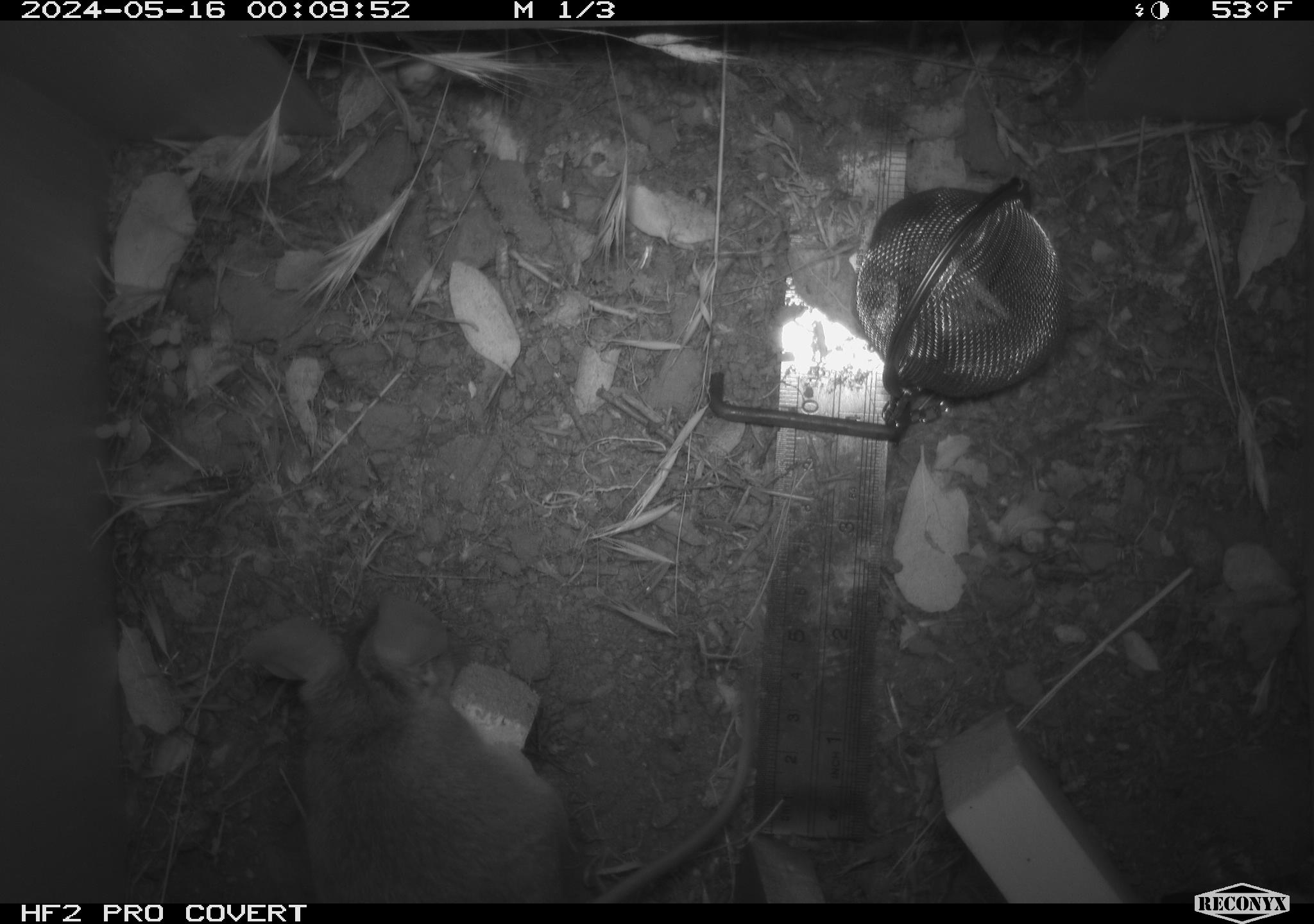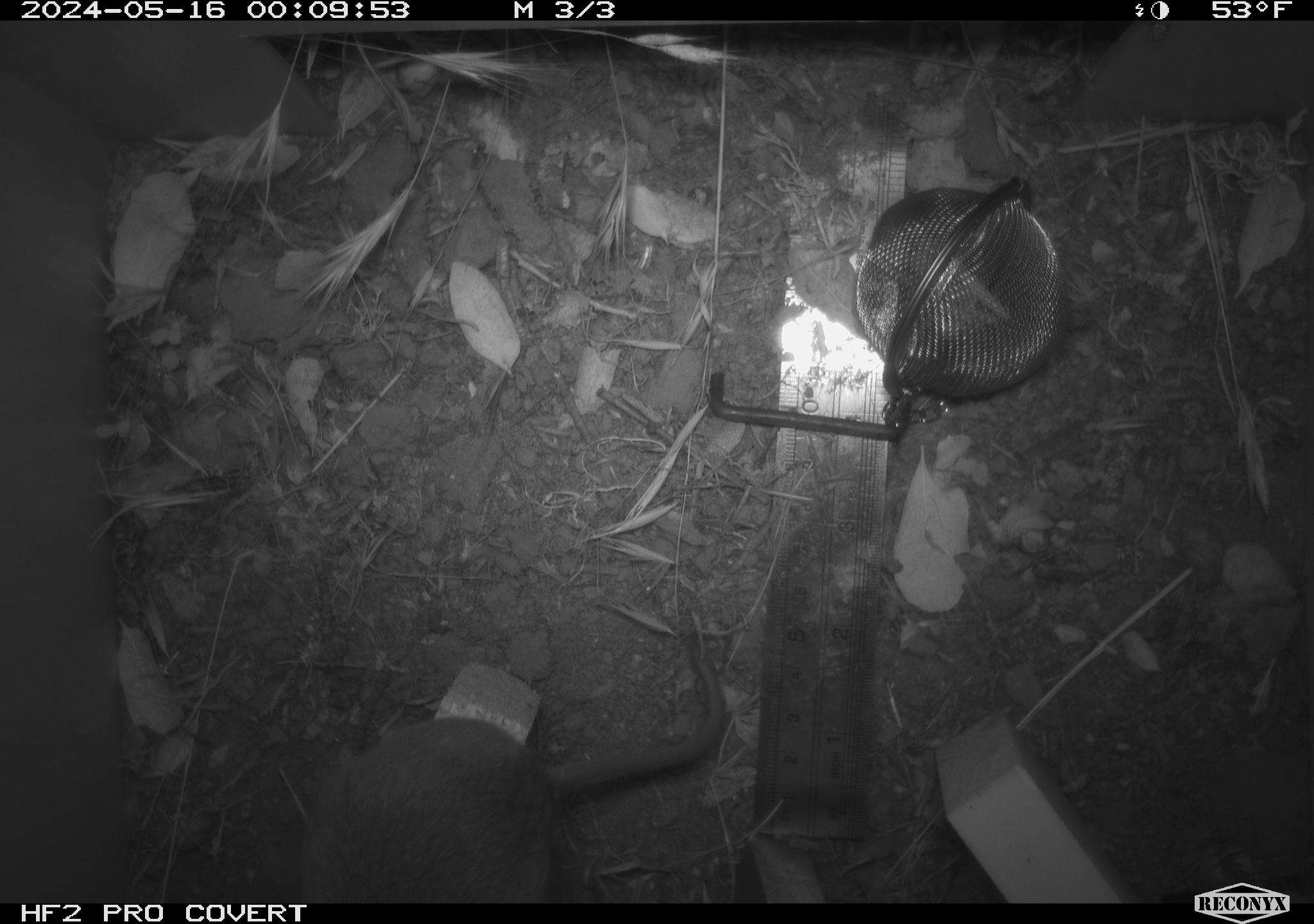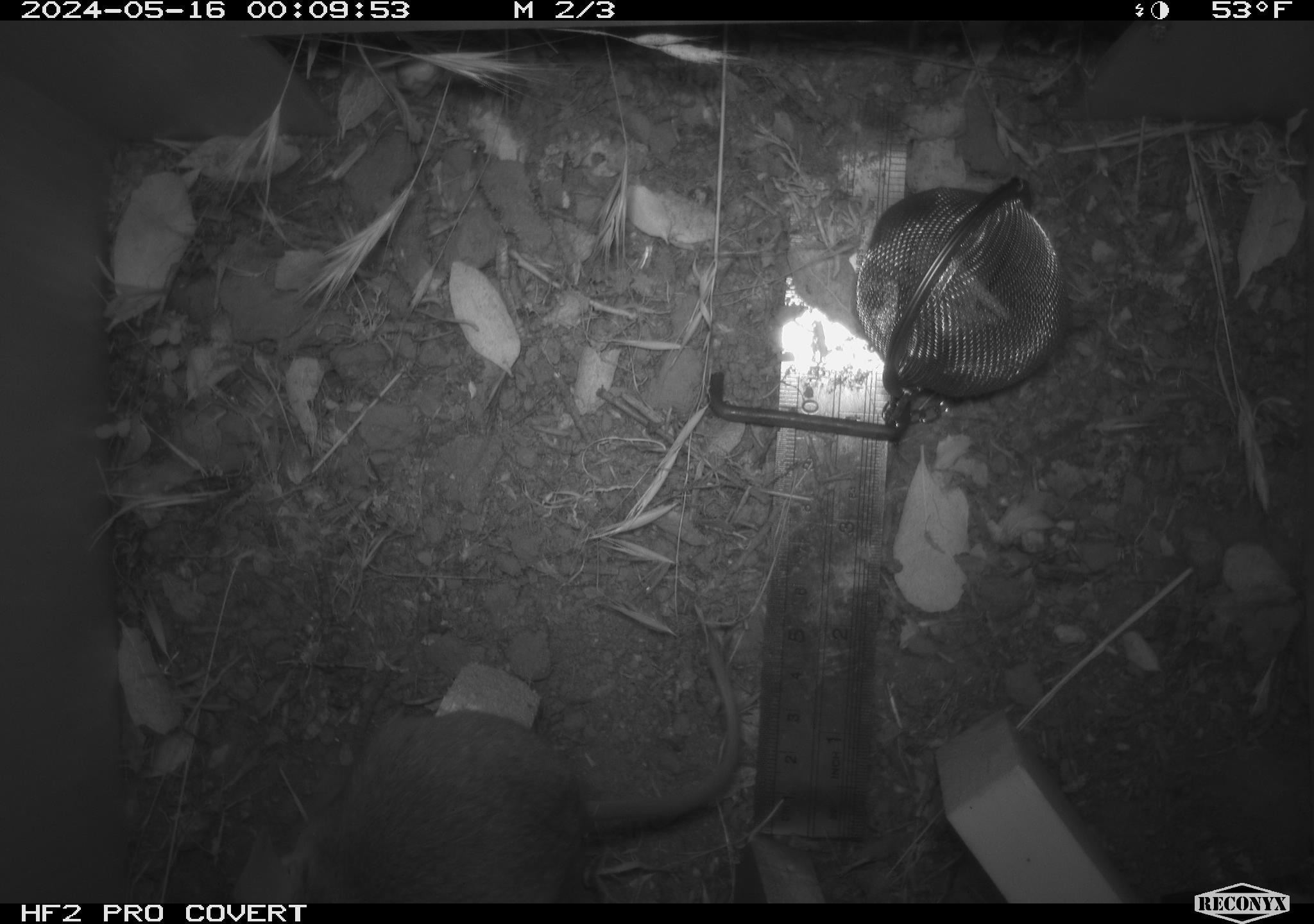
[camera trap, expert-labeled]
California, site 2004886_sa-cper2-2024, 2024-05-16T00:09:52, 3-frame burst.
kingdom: Animalia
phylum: Chordata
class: Mammalia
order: Rodentia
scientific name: Rodentia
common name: rodent